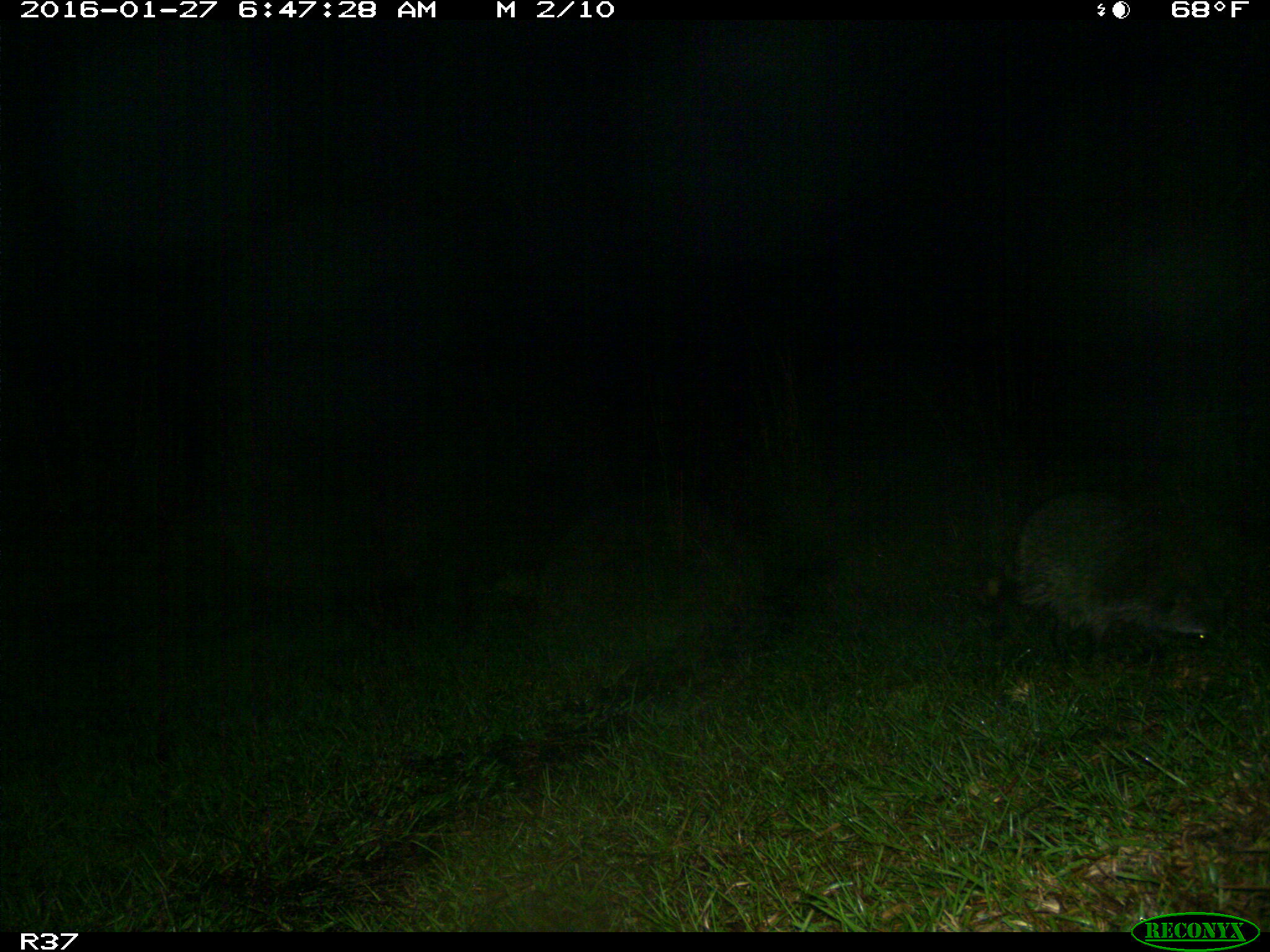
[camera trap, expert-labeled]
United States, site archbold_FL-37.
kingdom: Animalia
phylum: Chordata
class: Mammalia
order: Carnivora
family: Procyonidae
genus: Procyon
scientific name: Procyon lotor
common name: common raccoon